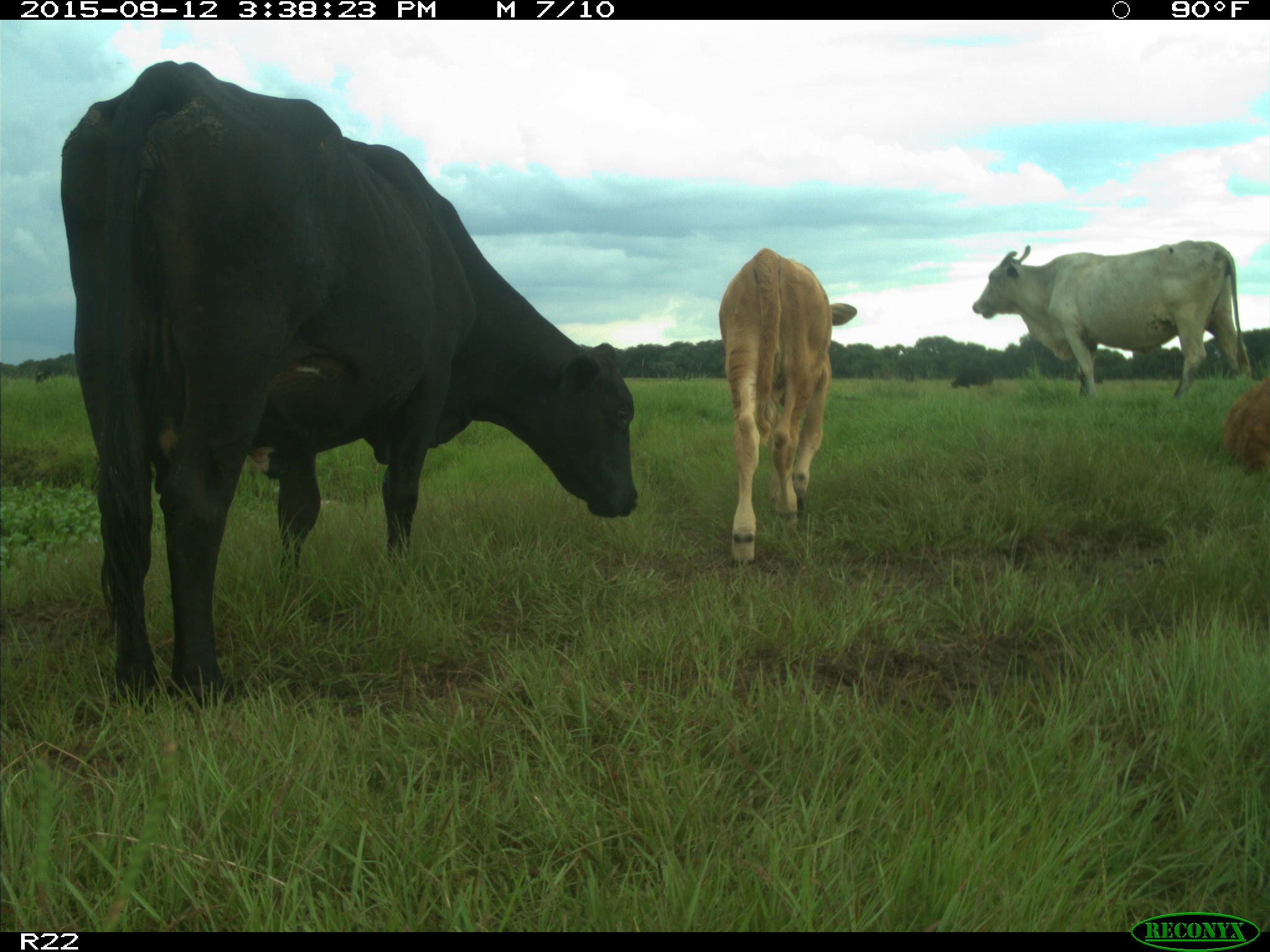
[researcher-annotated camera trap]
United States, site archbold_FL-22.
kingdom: Animalia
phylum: Chordata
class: Mammalia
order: Artiodactyla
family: Bovidae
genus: Bos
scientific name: Bos taurus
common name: domestic cow